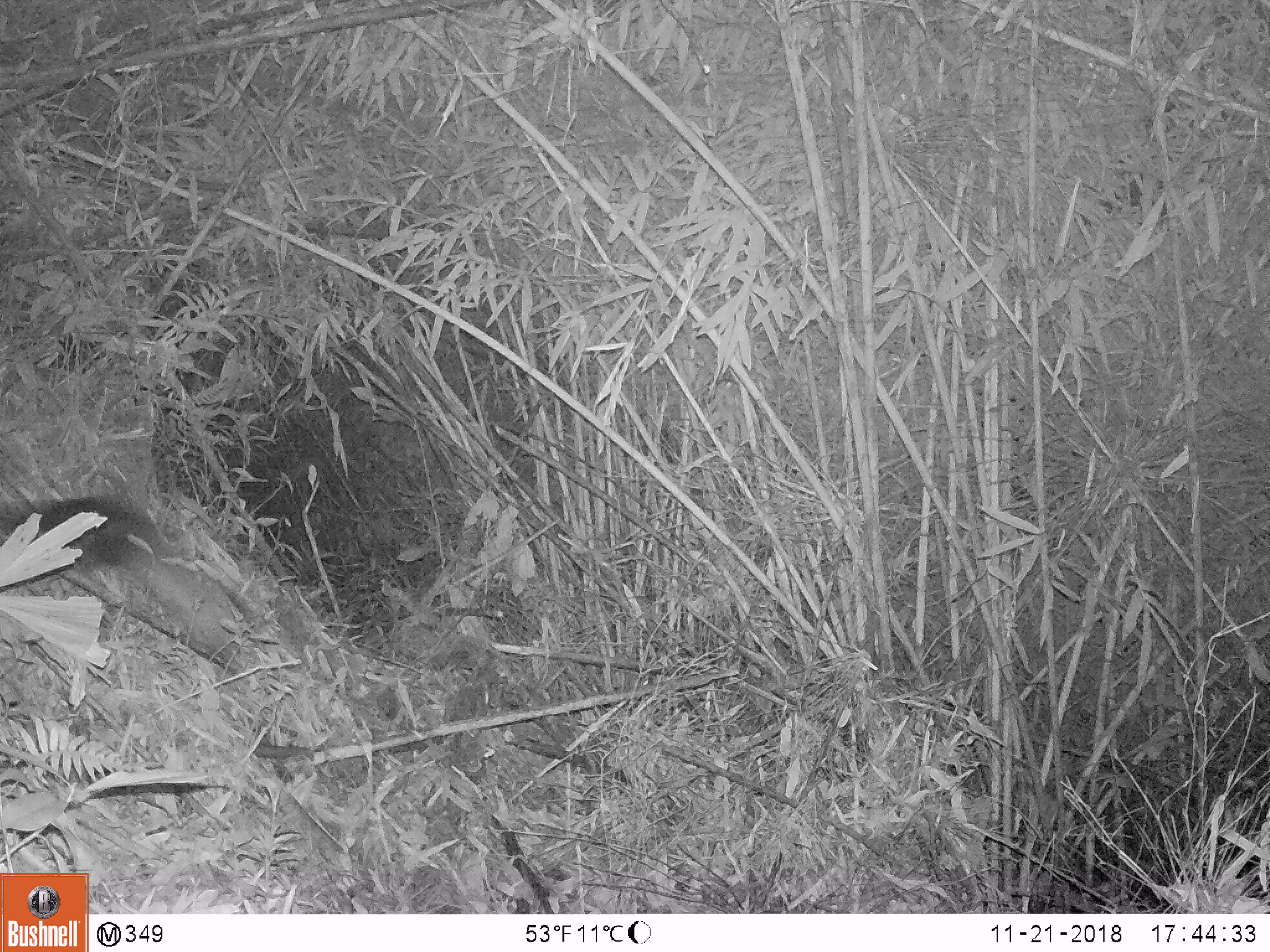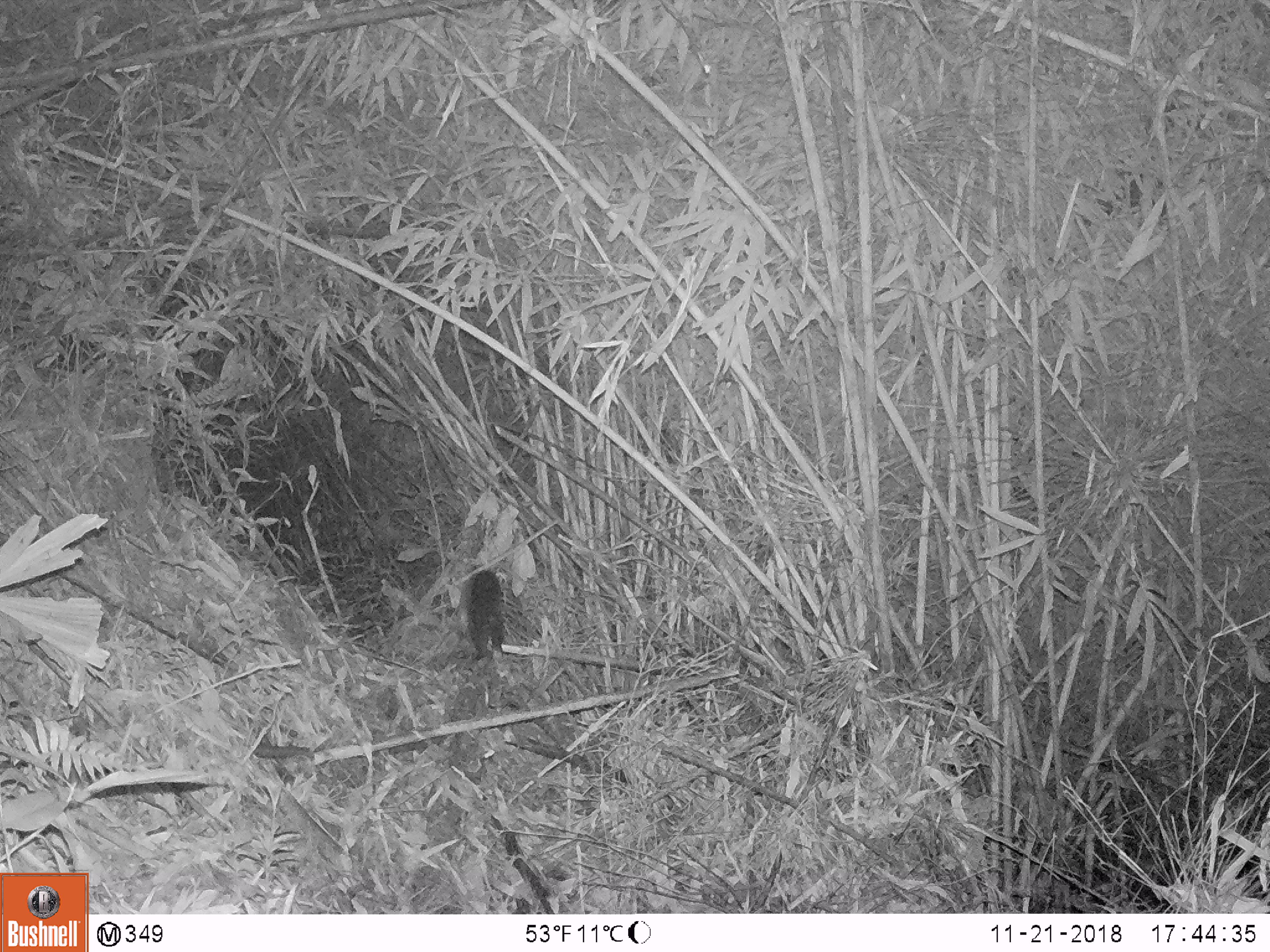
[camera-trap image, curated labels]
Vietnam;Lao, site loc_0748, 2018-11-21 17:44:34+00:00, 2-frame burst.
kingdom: Animalia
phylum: Chordata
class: Mammalia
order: Carnivora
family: Mustelidae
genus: Martes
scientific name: Martes flavigula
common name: yellow-throated marten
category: yellow throated marten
Yellow throated marten (yellow-throated marten) (Martes flavigula). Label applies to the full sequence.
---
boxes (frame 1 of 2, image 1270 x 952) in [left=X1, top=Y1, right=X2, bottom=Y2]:
yellow throated marten: [left=0, top=494, right=235, bottom=663]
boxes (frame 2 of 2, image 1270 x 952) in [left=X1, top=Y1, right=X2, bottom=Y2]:
yellow throated marten: [left=466, top=569, right=506, bottom=662]